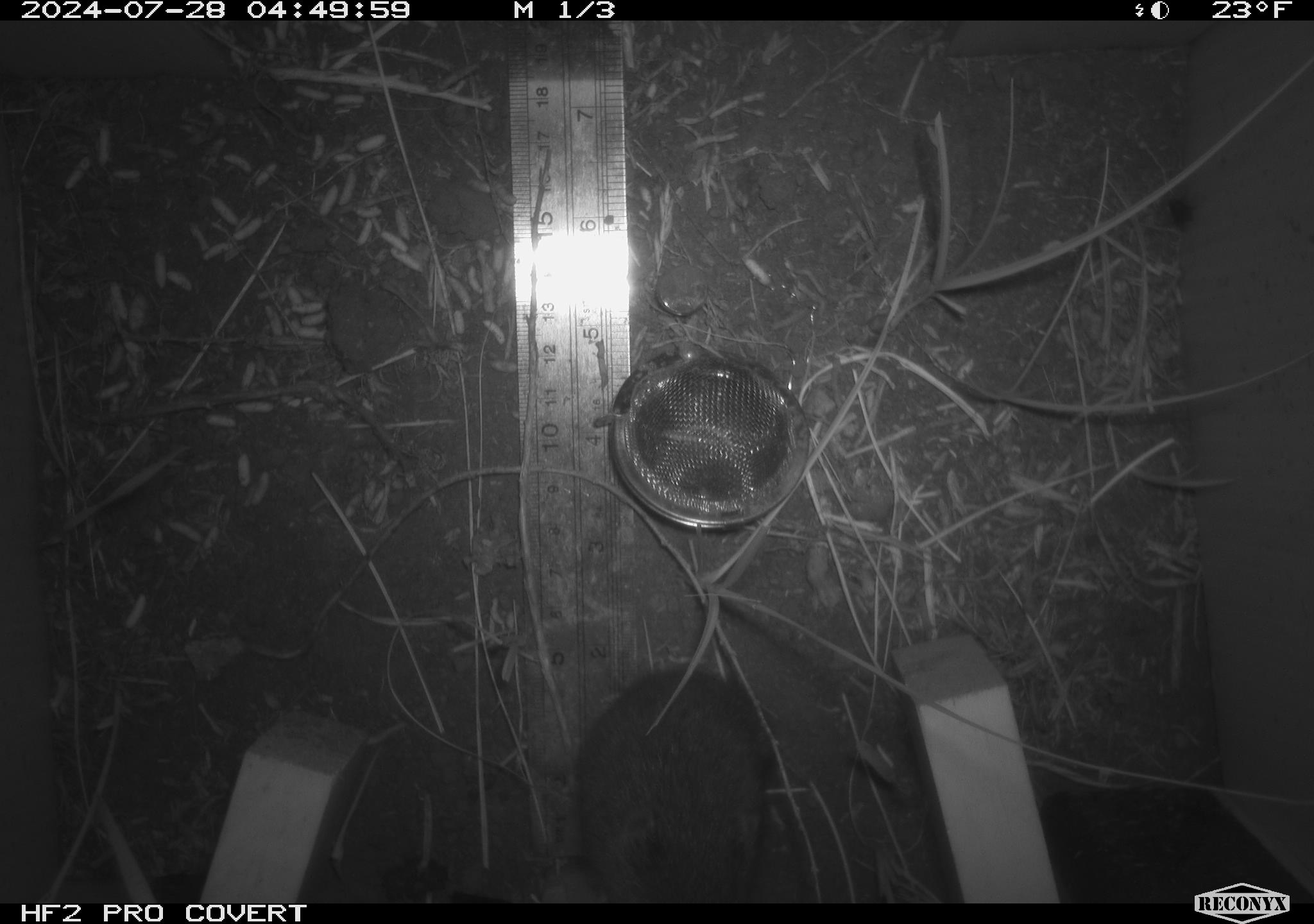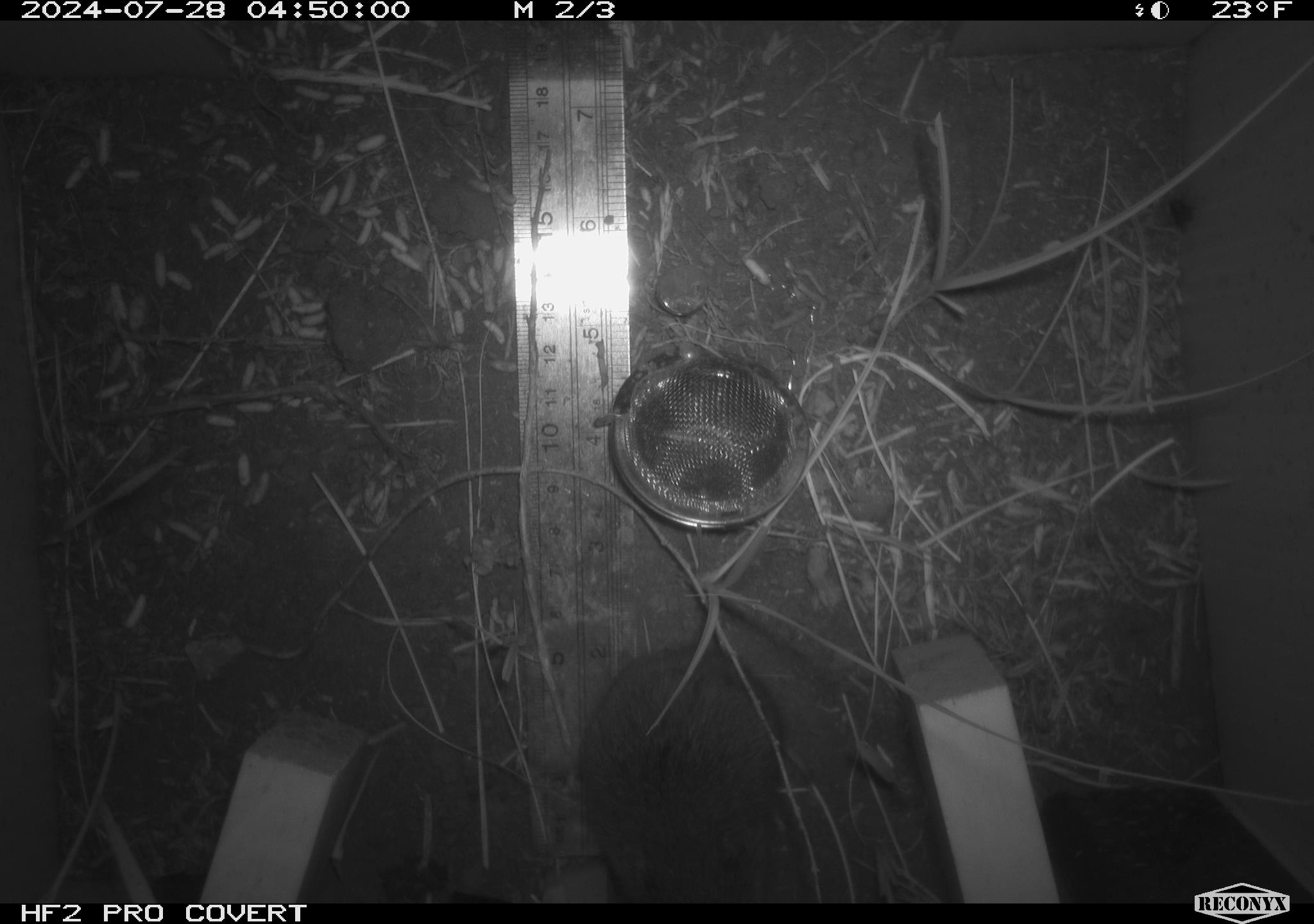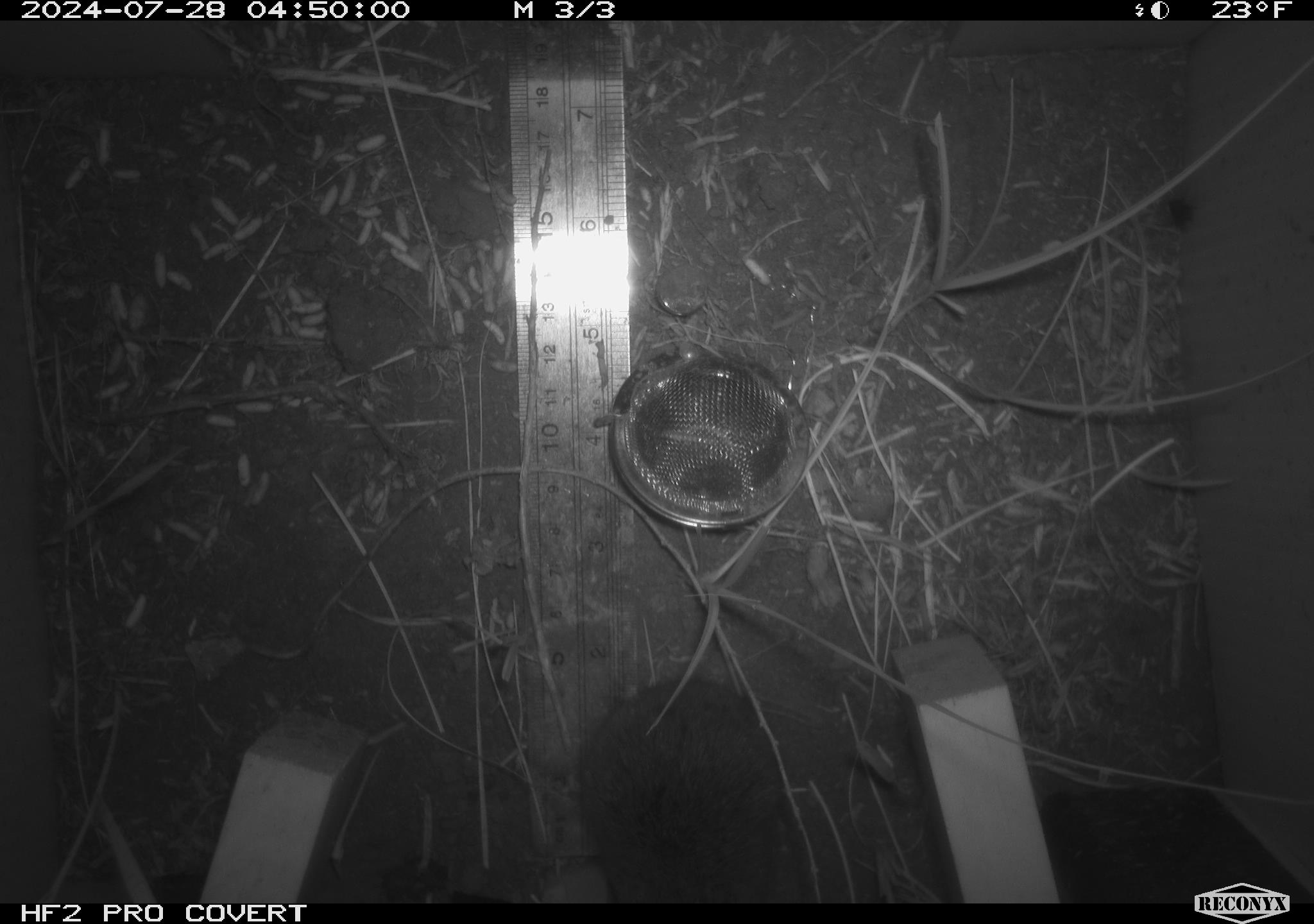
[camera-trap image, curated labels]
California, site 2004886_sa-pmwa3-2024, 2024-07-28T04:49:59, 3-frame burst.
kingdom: Animalia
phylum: Chordata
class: Mammalia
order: Rodentia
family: Cricetidae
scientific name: Arvicolinae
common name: voles, lemmings, and muskrats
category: arvicolinae subfamily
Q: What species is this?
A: Arvicolinae subfamily (voles, lemmings, and muskrats) (Arvicolinae).